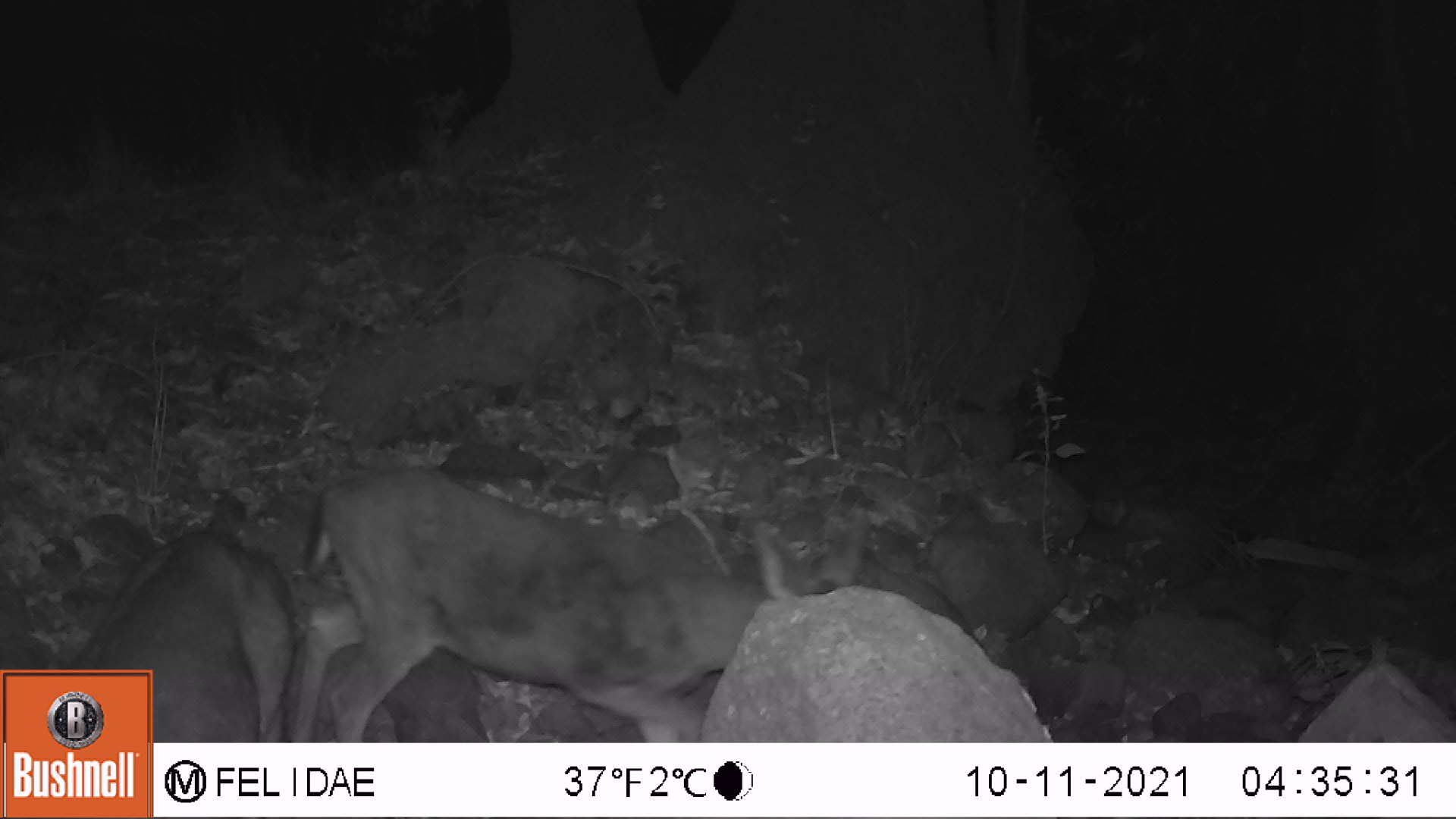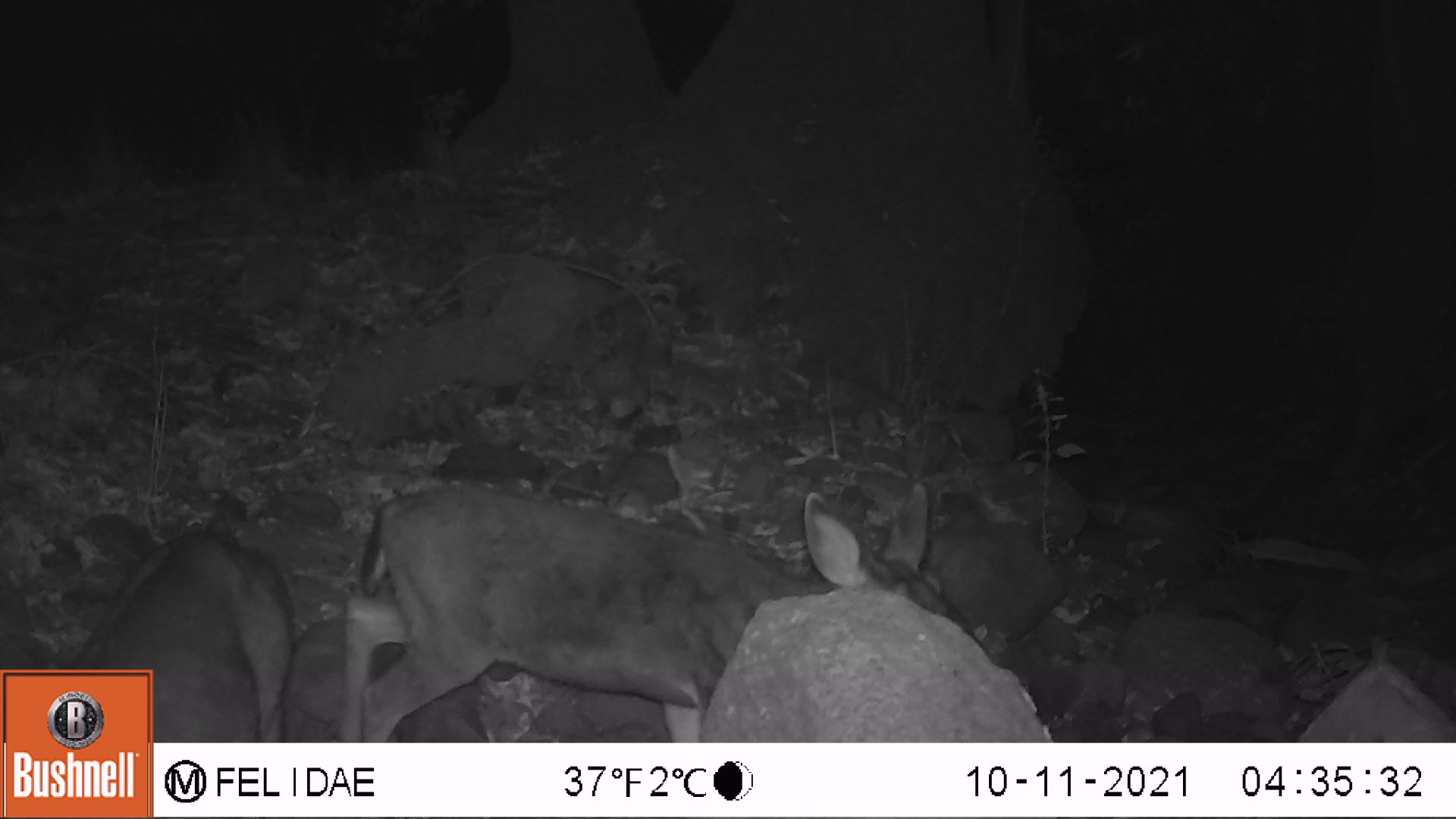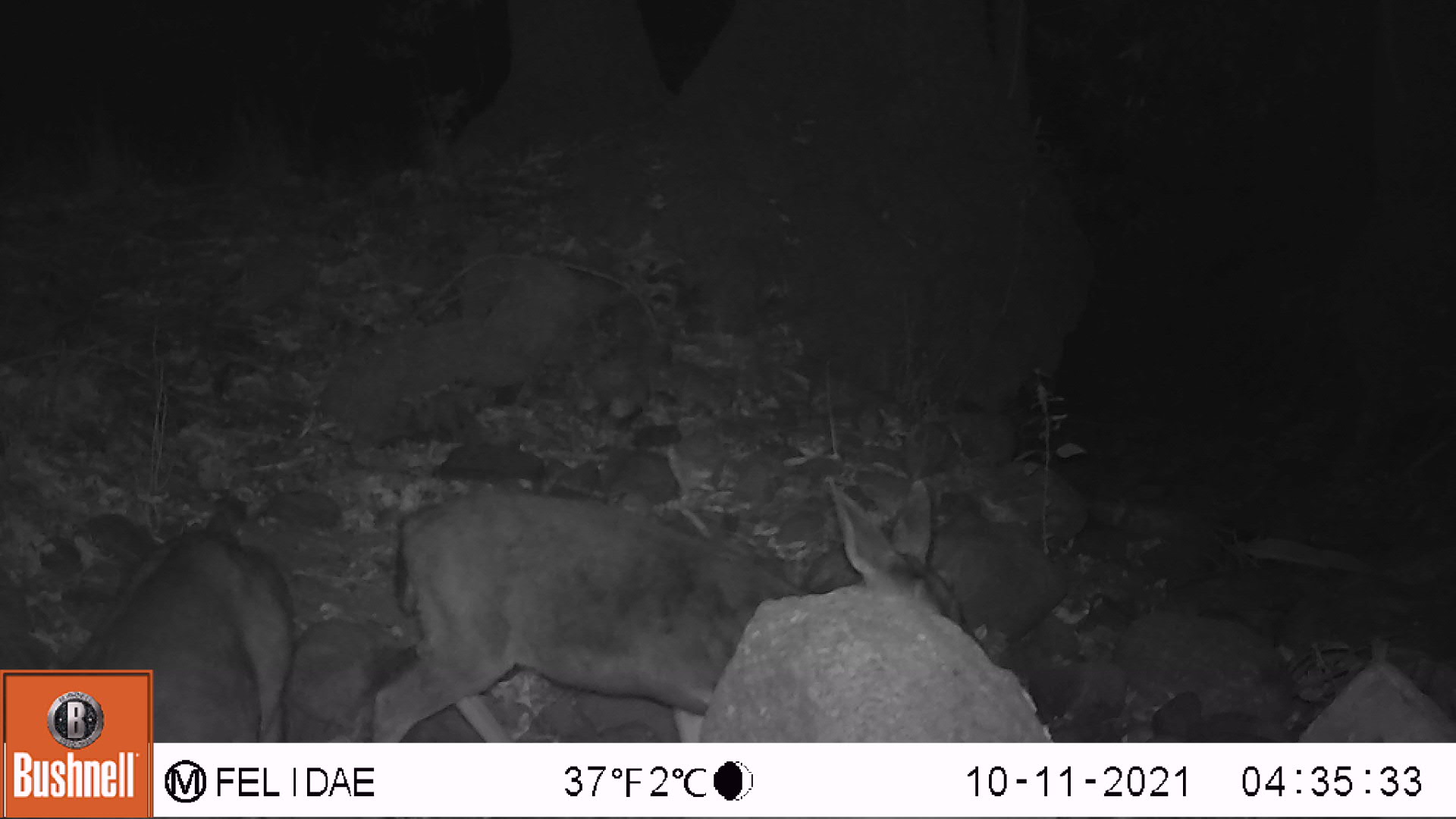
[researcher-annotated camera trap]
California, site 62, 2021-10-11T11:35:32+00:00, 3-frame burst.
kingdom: Animalia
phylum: Chordata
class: Mammalia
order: Artiodactyla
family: Cervidae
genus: Odocoileus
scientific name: Odocoileus hemionus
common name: mule deer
Mule deer (Odocoileus hemionus).